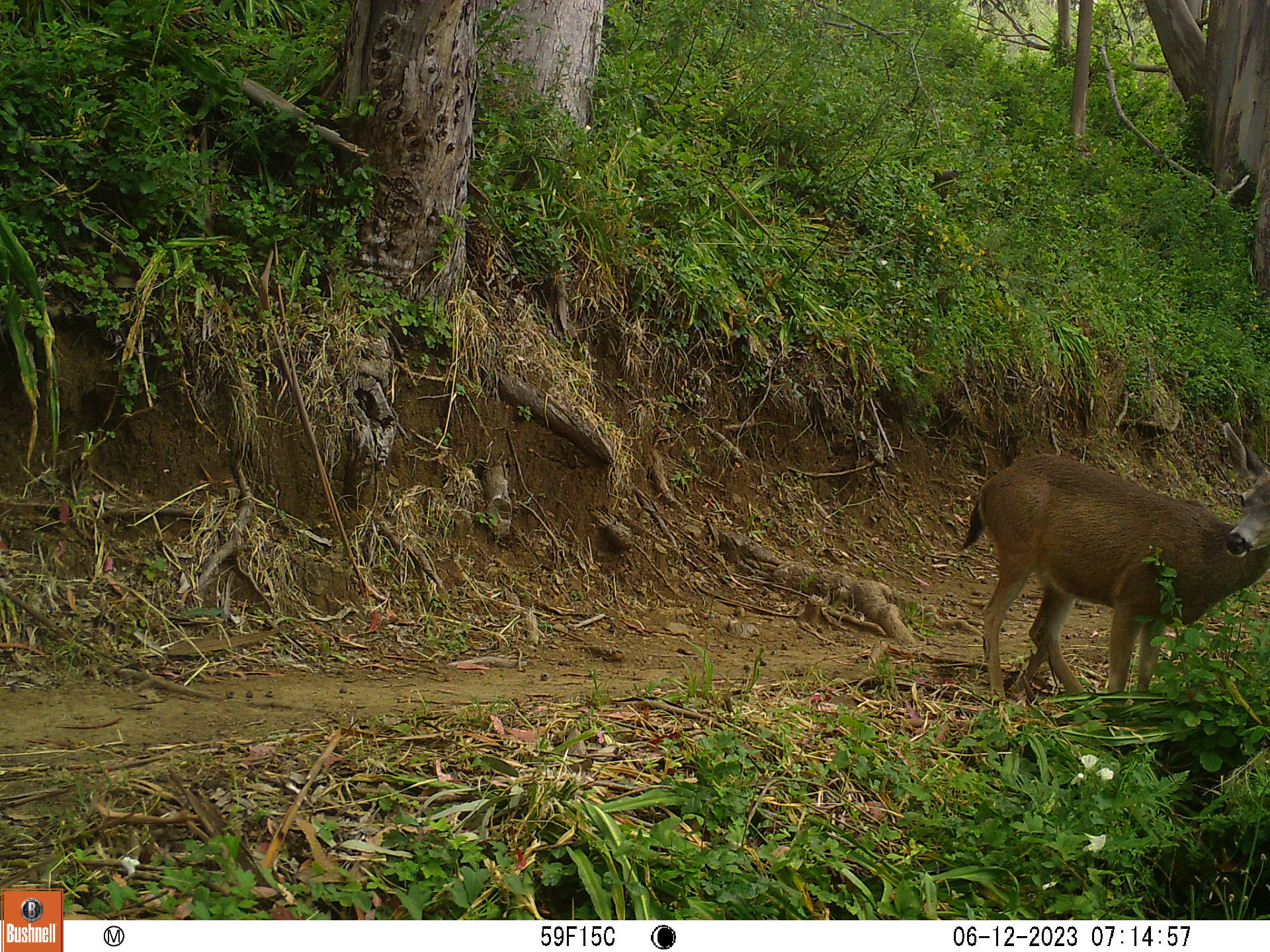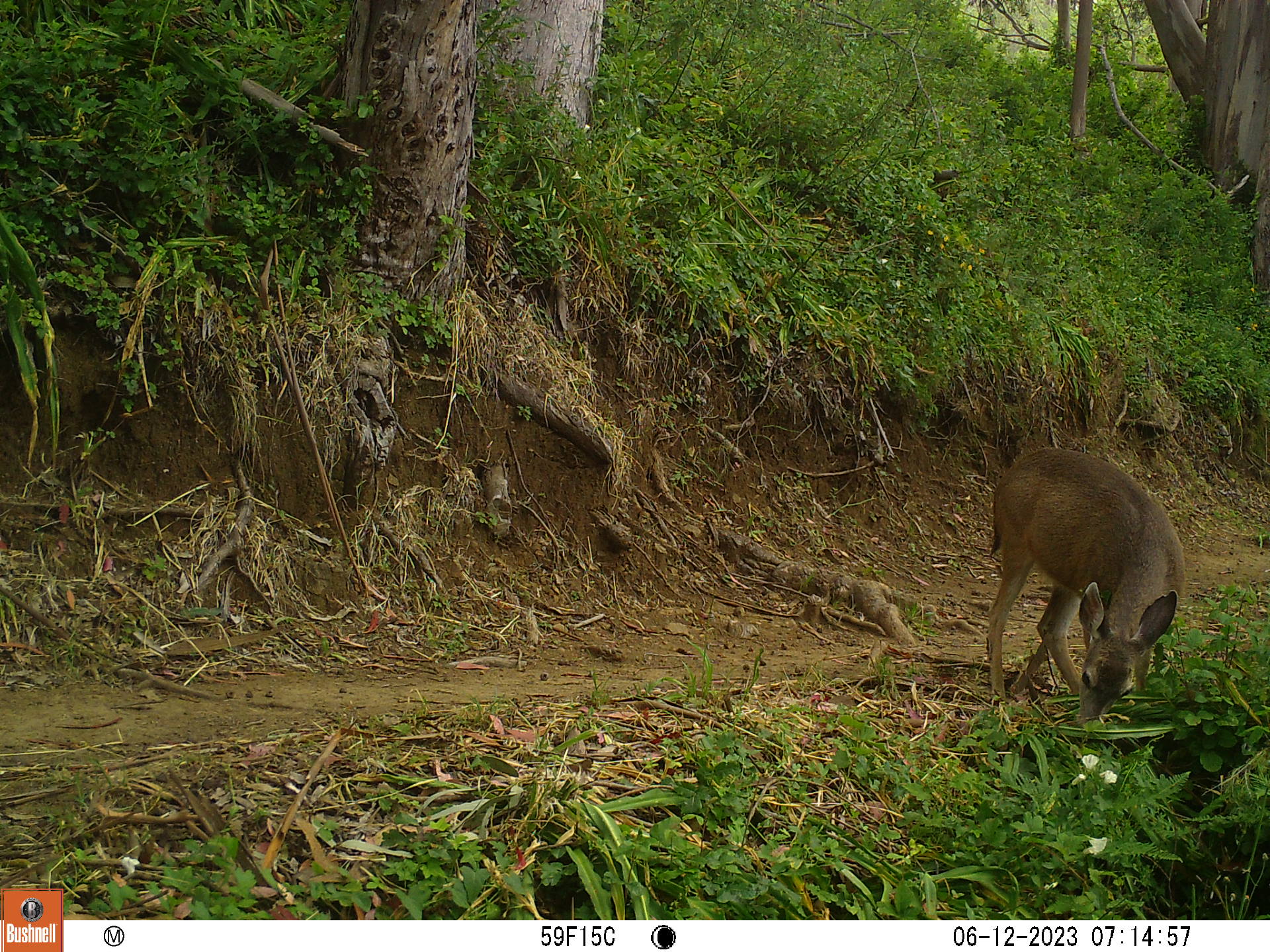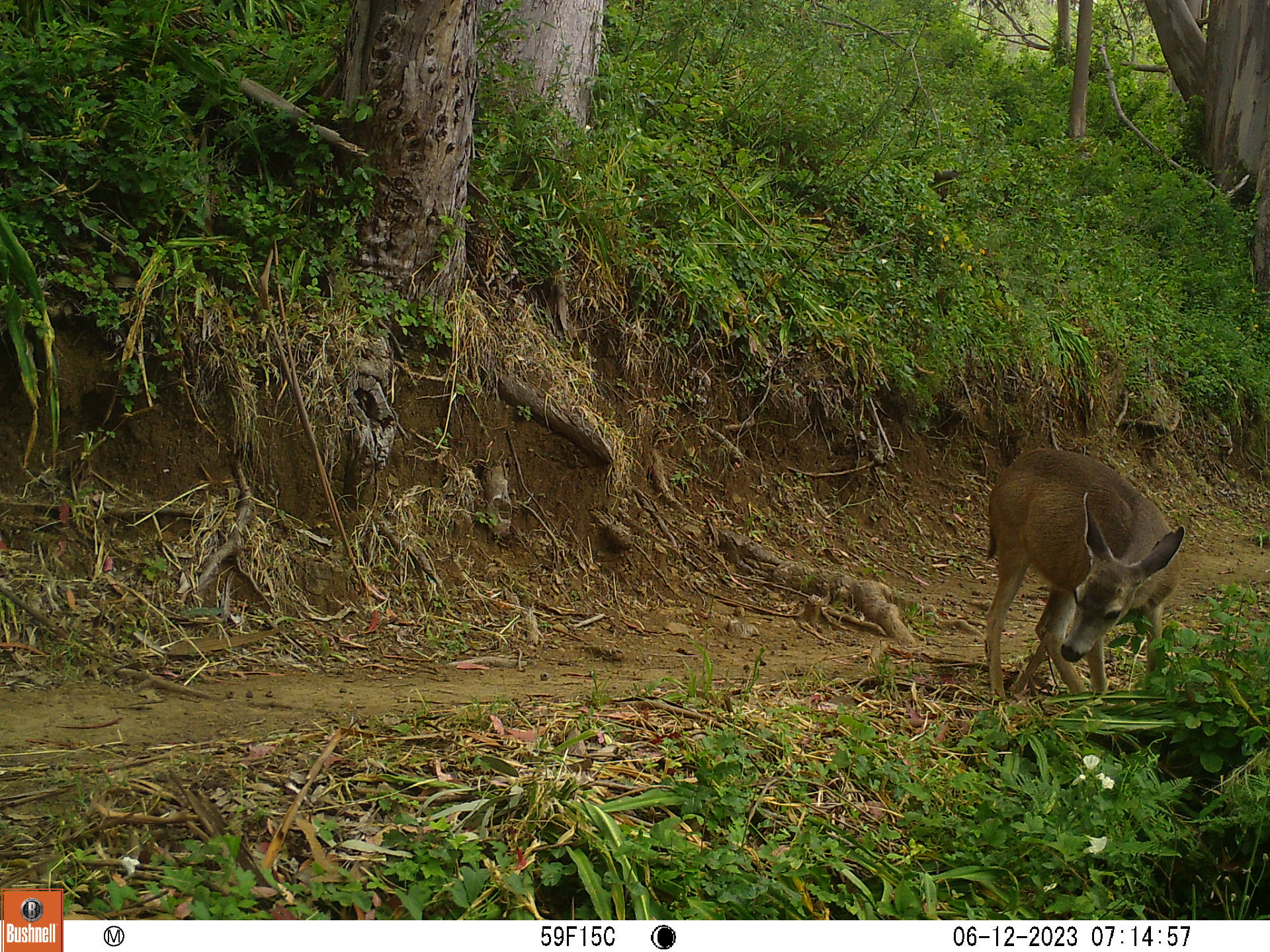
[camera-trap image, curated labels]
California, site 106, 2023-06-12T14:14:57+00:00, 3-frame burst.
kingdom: Animalia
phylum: Chordata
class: Mammalia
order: Artiodactyla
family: Cervidae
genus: Odocoileus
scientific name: Odocoileus hemionus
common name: mule deer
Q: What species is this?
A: Mule deer (Odocoileus hemionus).